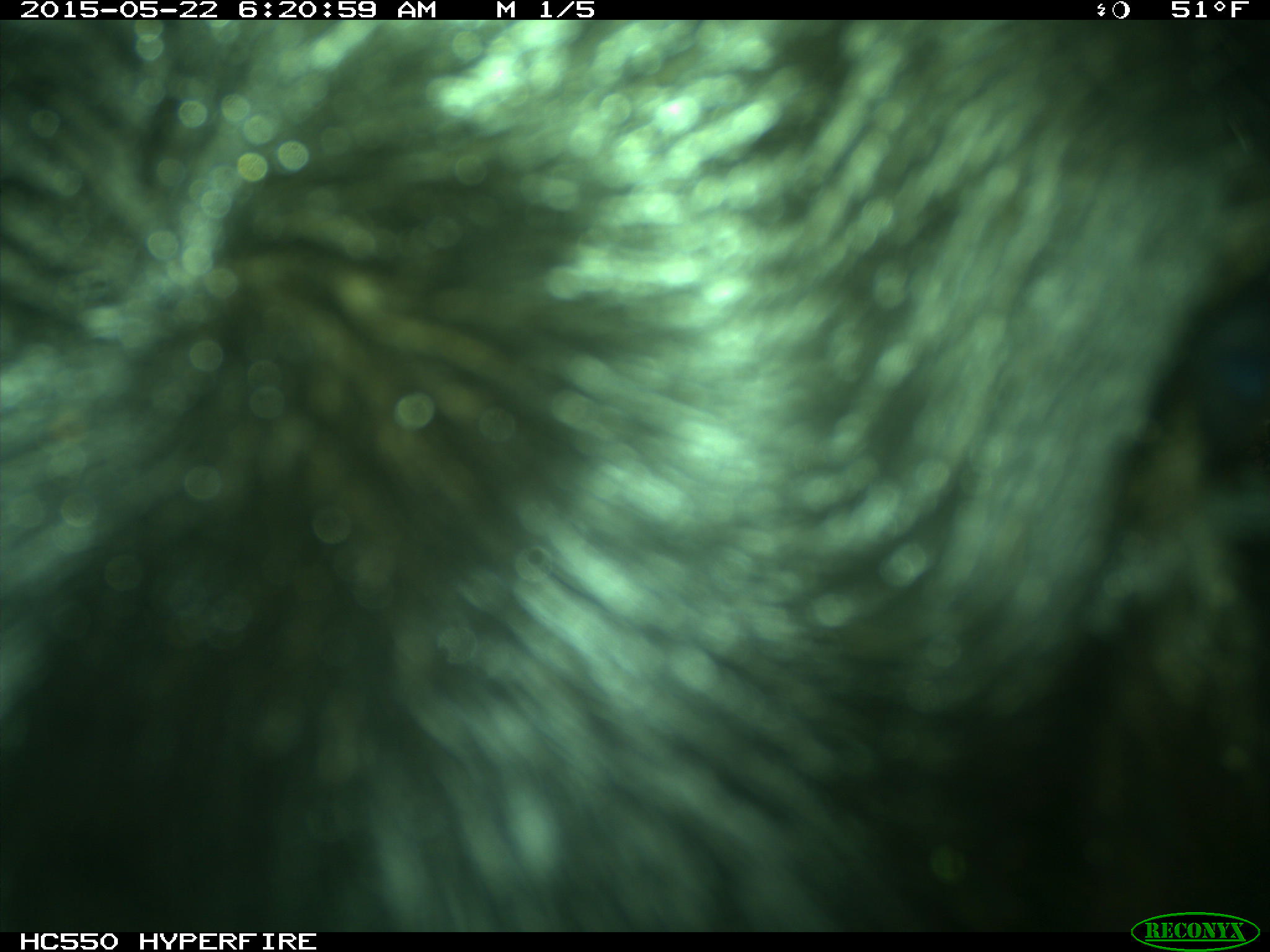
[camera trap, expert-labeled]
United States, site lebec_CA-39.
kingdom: Animalia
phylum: Chordata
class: Mammalia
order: Artiodactyla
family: Bovidae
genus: Bos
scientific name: Bos taurus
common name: domestic cow